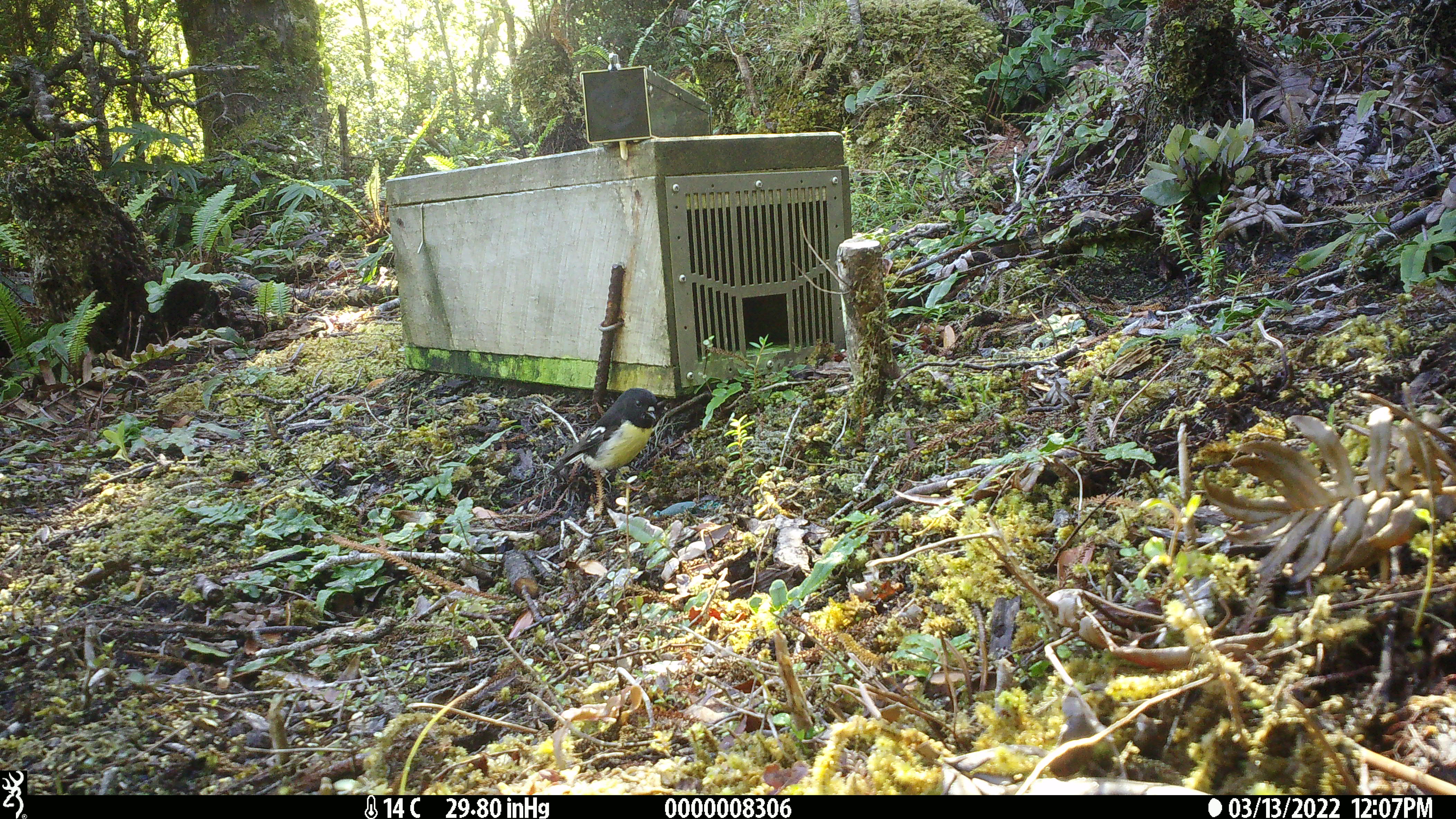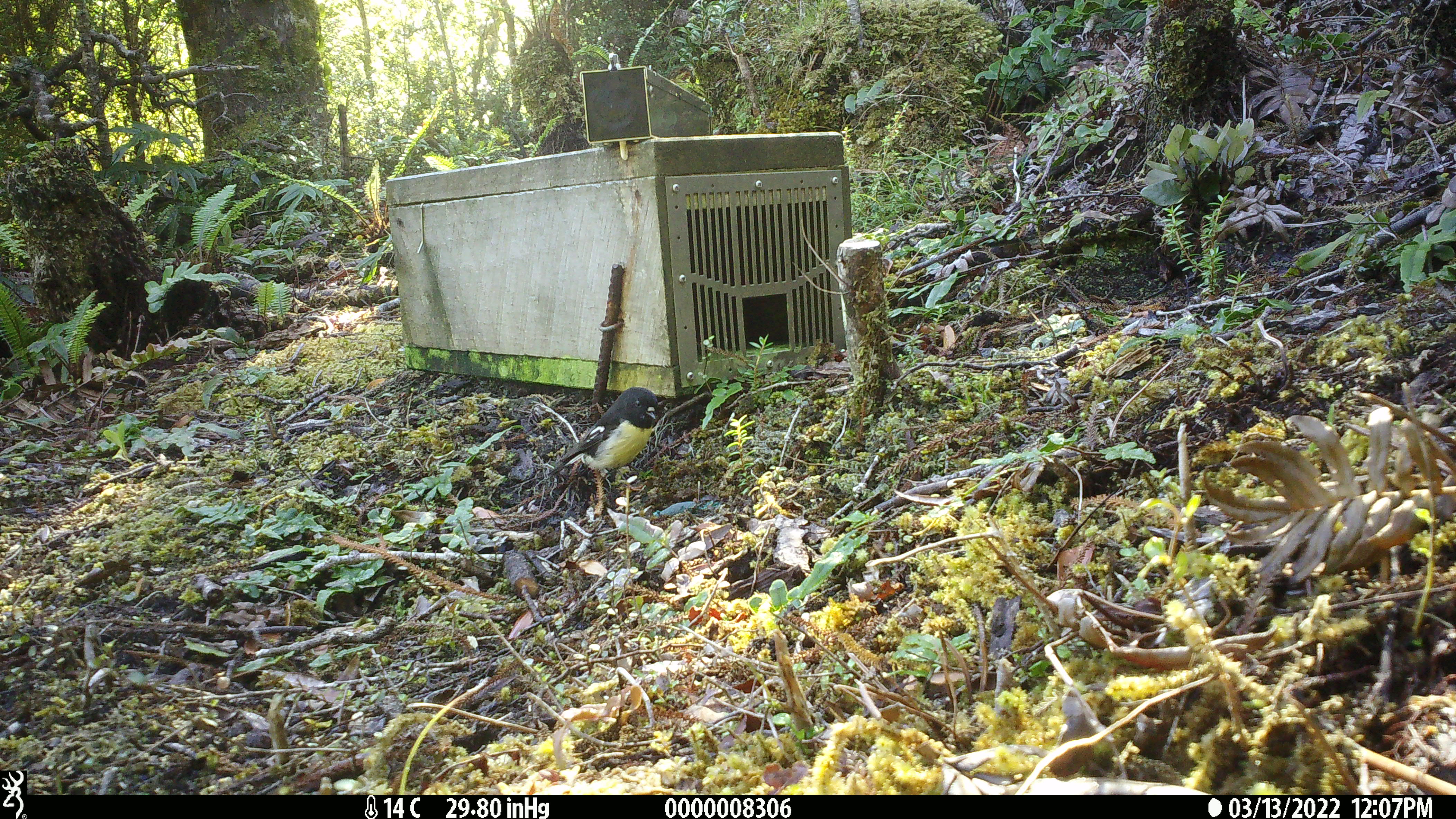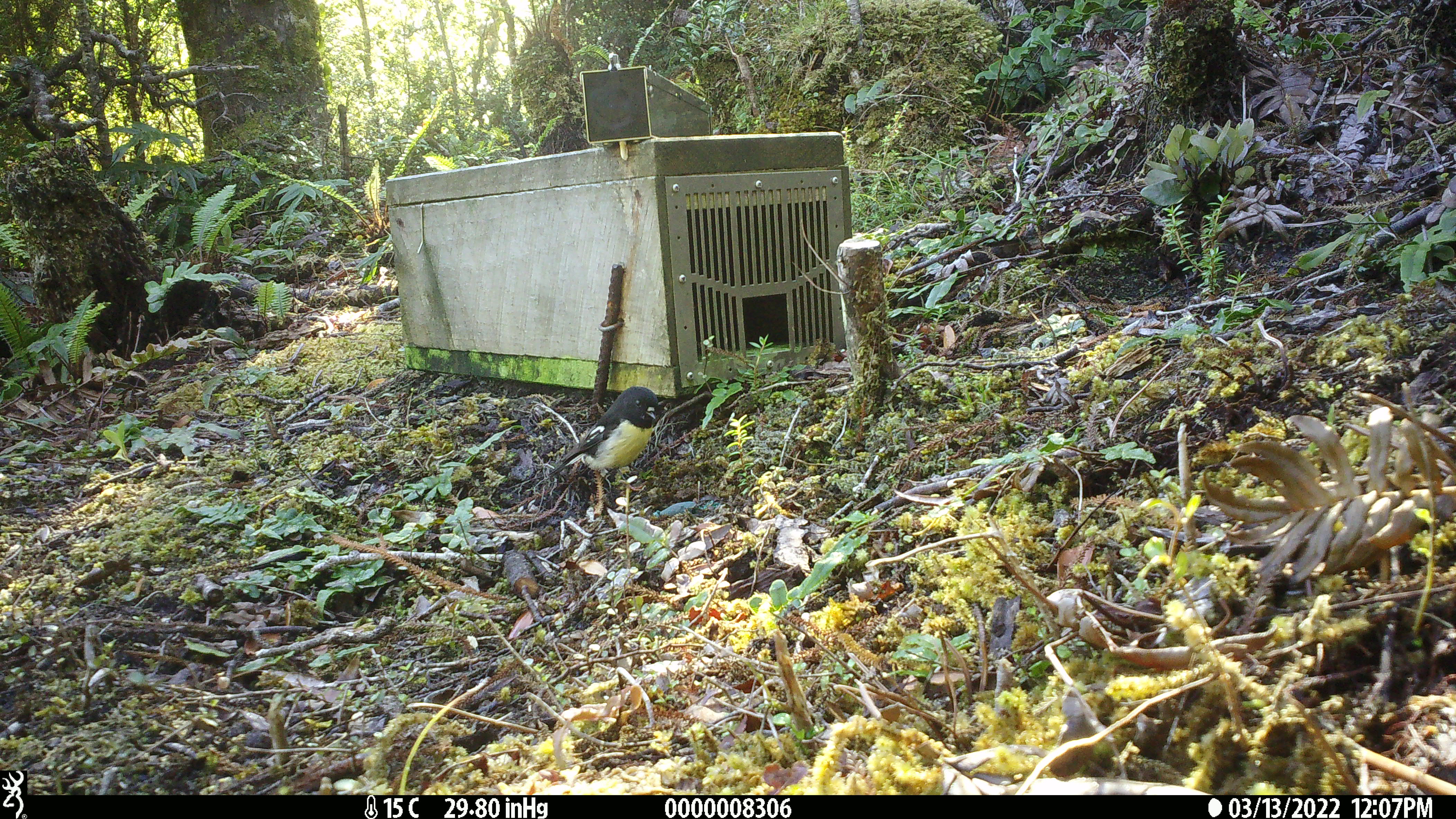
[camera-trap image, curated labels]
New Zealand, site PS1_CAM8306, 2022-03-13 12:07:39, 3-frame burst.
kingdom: Animalia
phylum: Chordata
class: Aves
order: Passeriformes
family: Petroicidae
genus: Petroica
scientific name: Petroica macrocephala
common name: tomtit